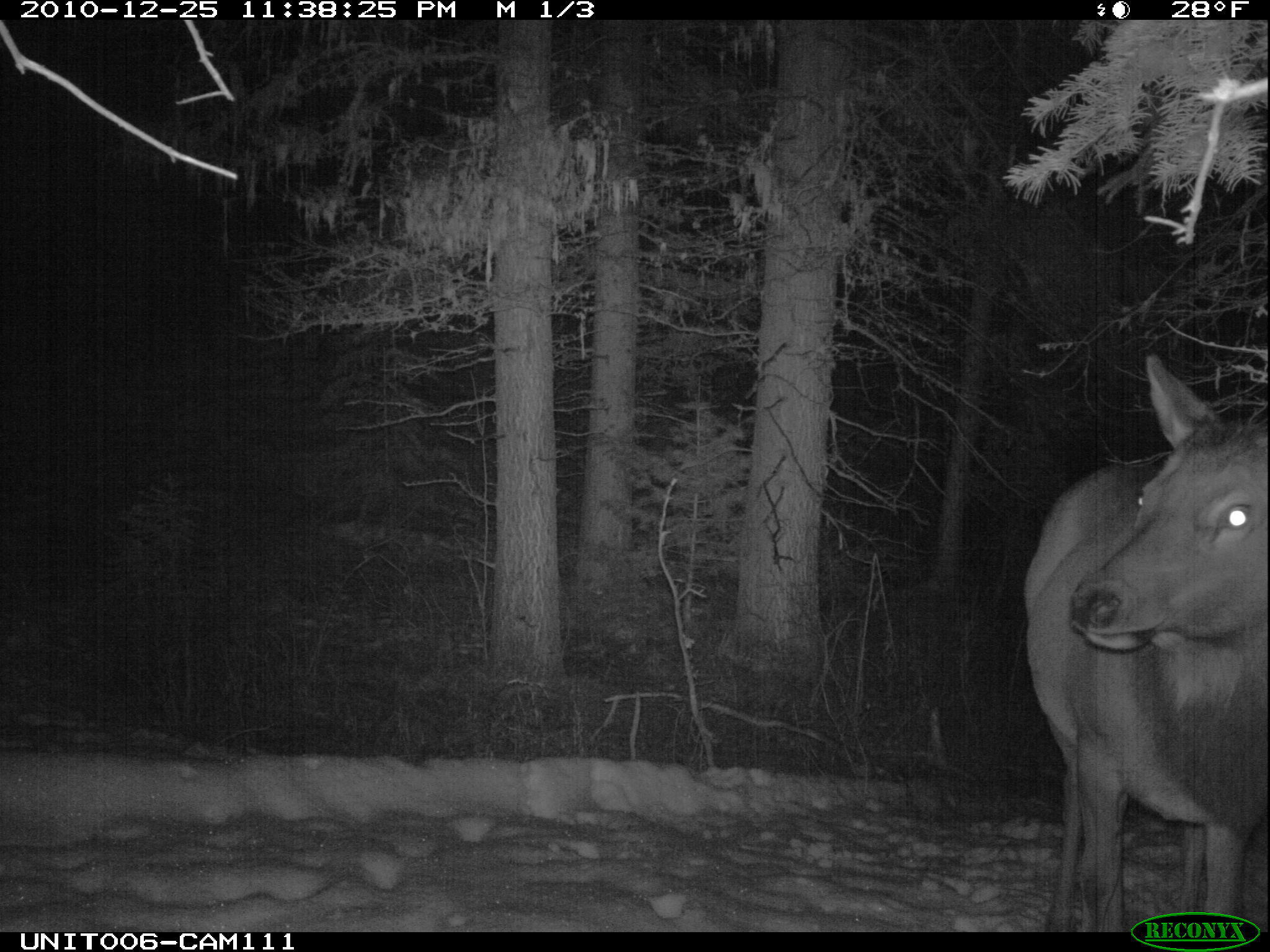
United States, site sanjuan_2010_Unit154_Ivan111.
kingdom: Animalia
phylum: Chordata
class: Mammalia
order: Artiodactyla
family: Cervidae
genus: Cervus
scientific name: Cervus elaphus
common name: red deer